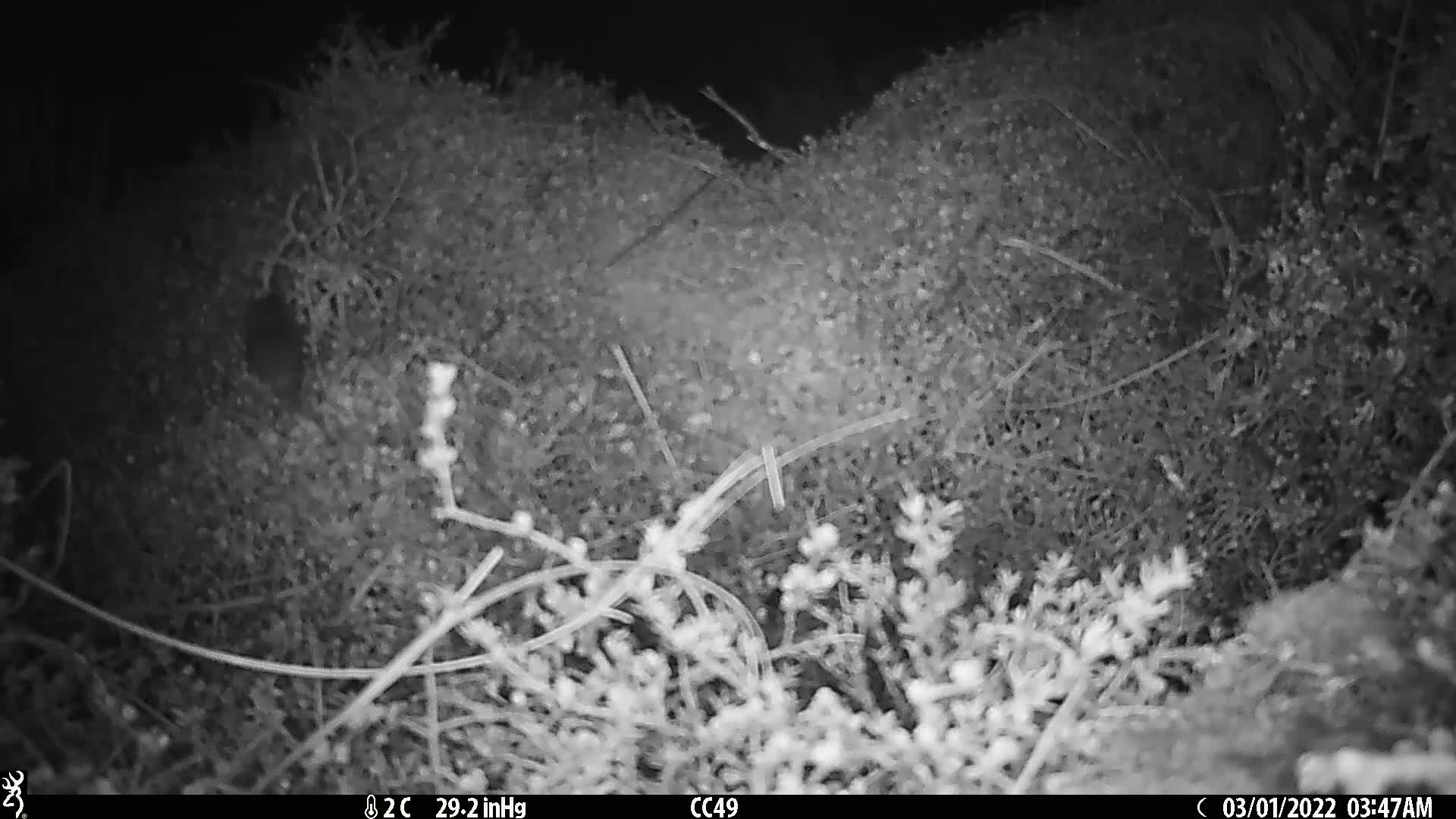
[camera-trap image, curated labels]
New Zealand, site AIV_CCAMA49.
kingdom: Animalia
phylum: Chordata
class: Mammalia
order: Rodentia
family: Muridae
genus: Mus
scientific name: Mus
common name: mouse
Mouse (Mus).